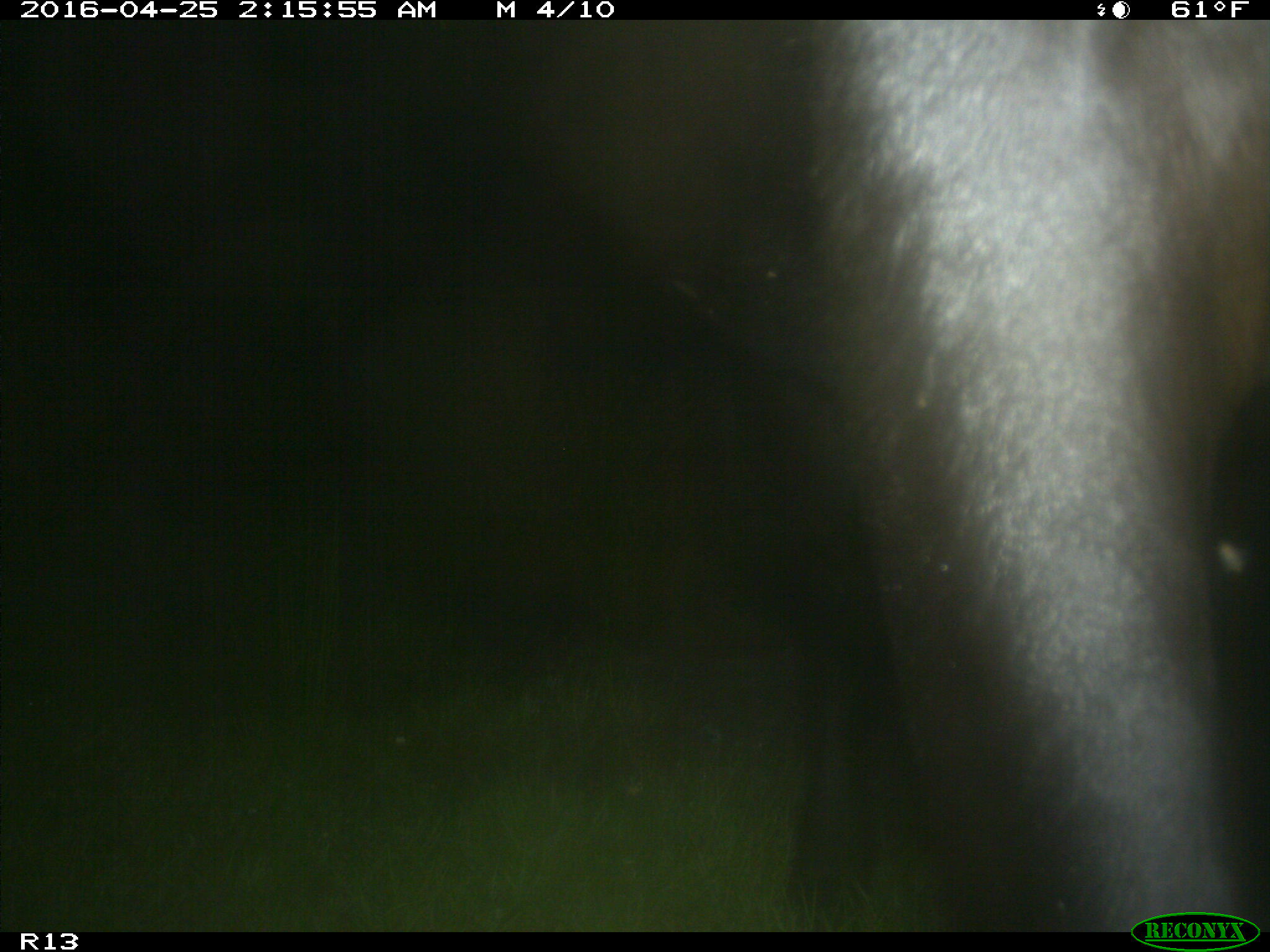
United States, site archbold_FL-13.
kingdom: Animalia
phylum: Chordata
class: Mammalia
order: Artiodactyla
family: Bovidae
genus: Bos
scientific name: Bos taurus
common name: domestic cow